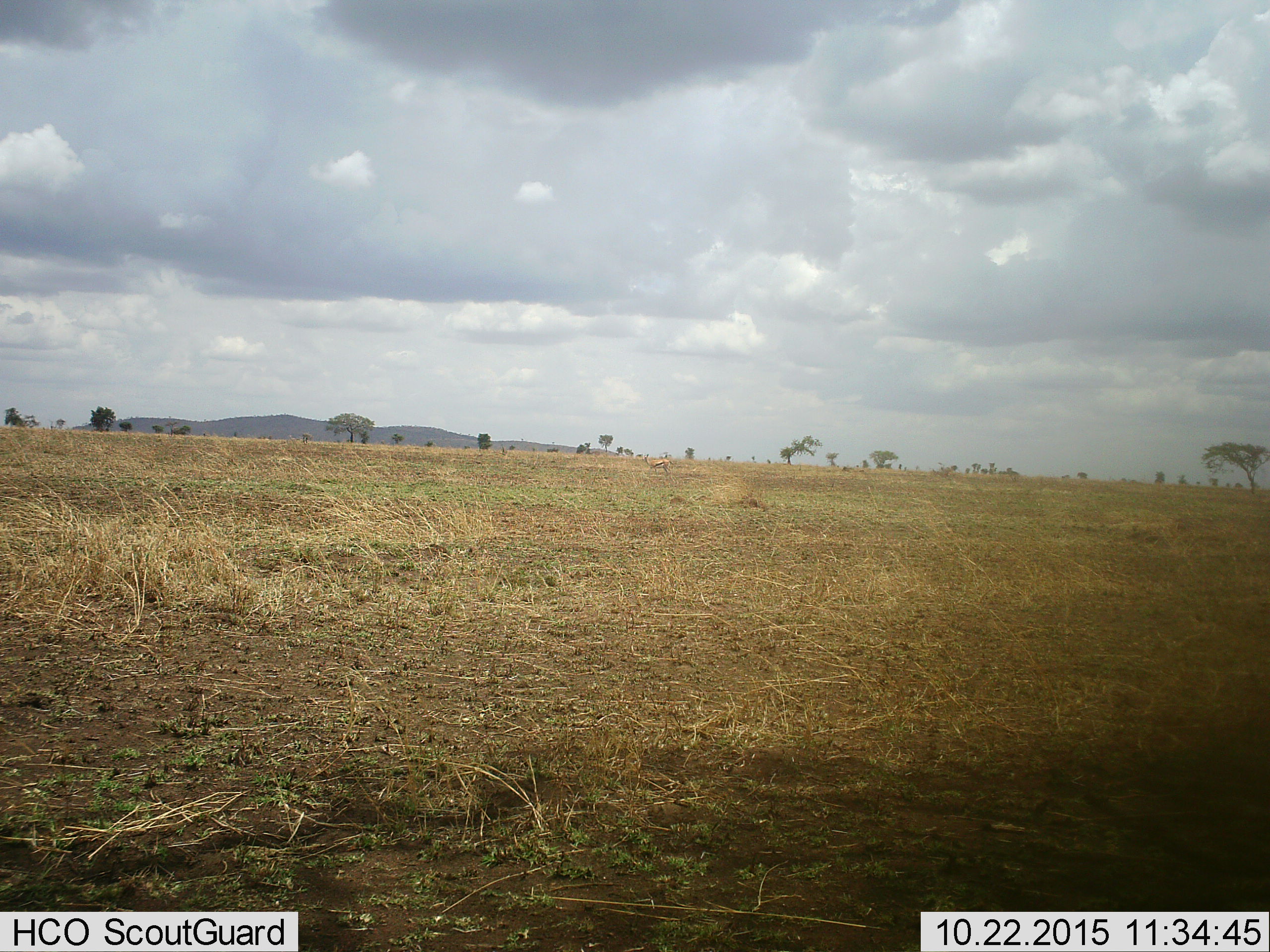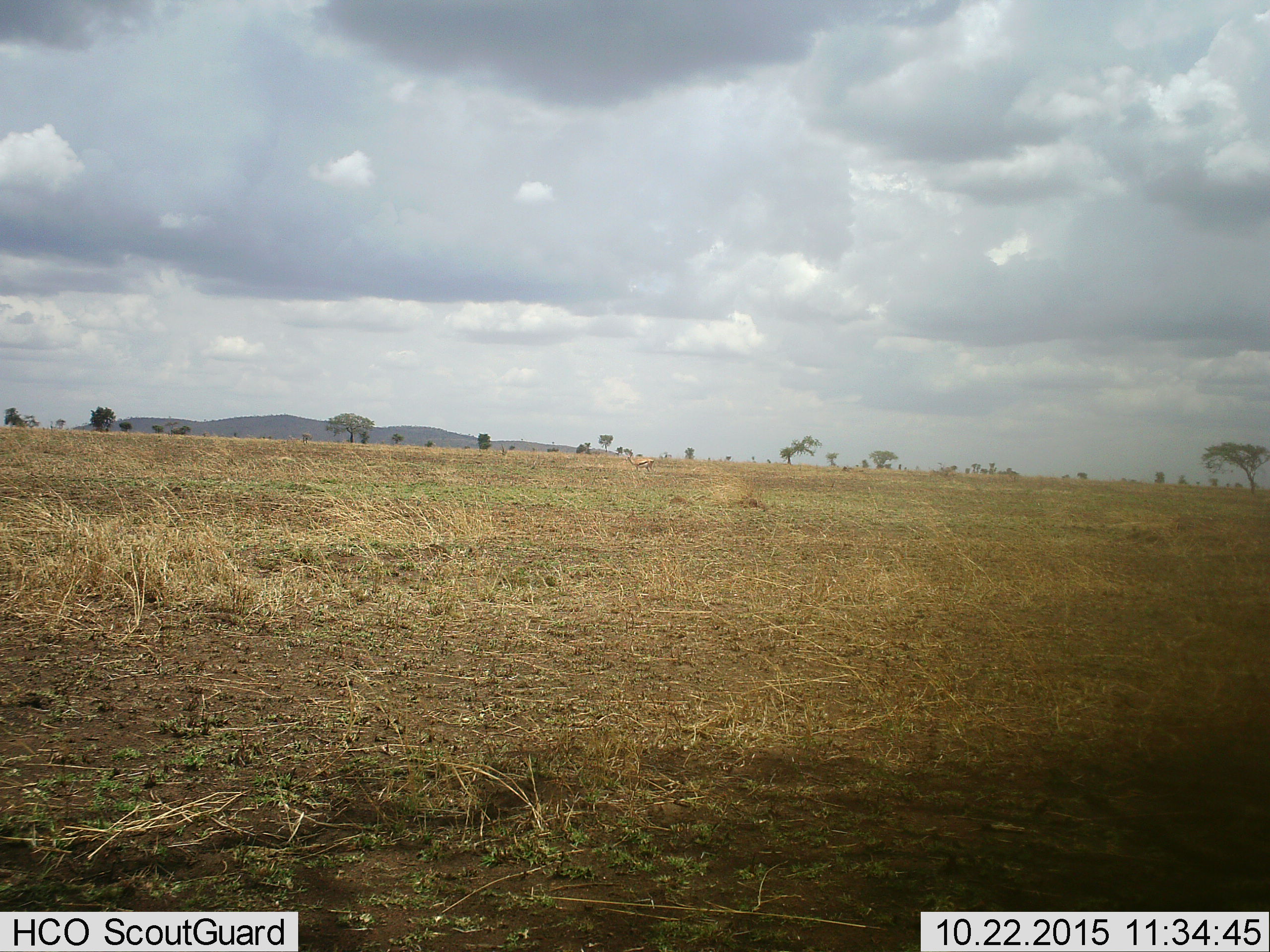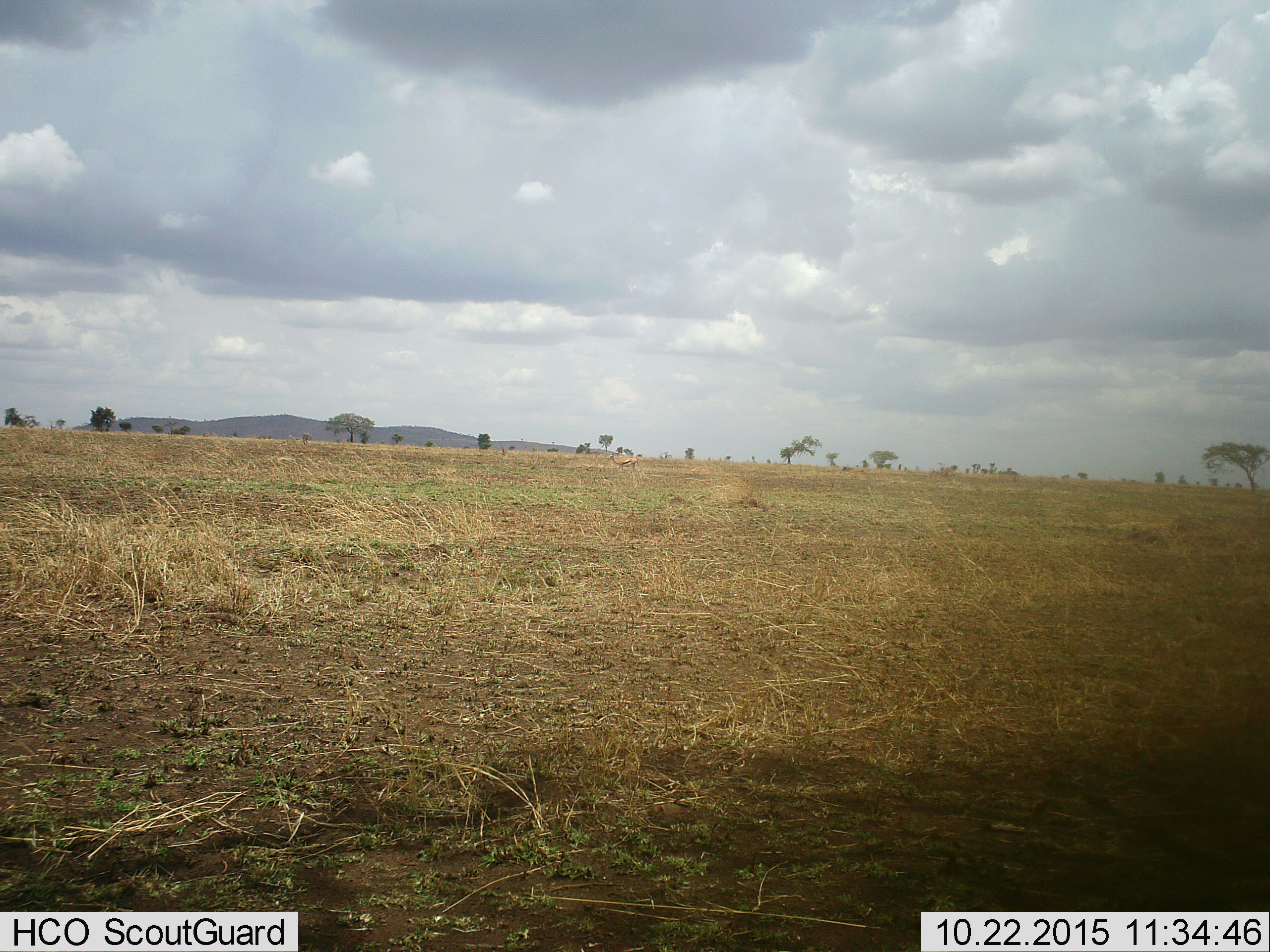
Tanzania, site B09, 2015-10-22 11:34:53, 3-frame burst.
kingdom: Animalia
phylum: Chordata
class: Mammalia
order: Artiodactyla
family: Bovidae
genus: Eudorcas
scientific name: Eudorcas thomsonii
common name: thomson's gazelle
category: gazellethomsons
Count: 1.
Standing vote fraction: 27%.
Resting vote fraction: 0%.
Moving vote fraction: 73%.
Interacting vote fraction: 0%.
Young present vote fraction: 0%.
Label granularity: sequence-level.